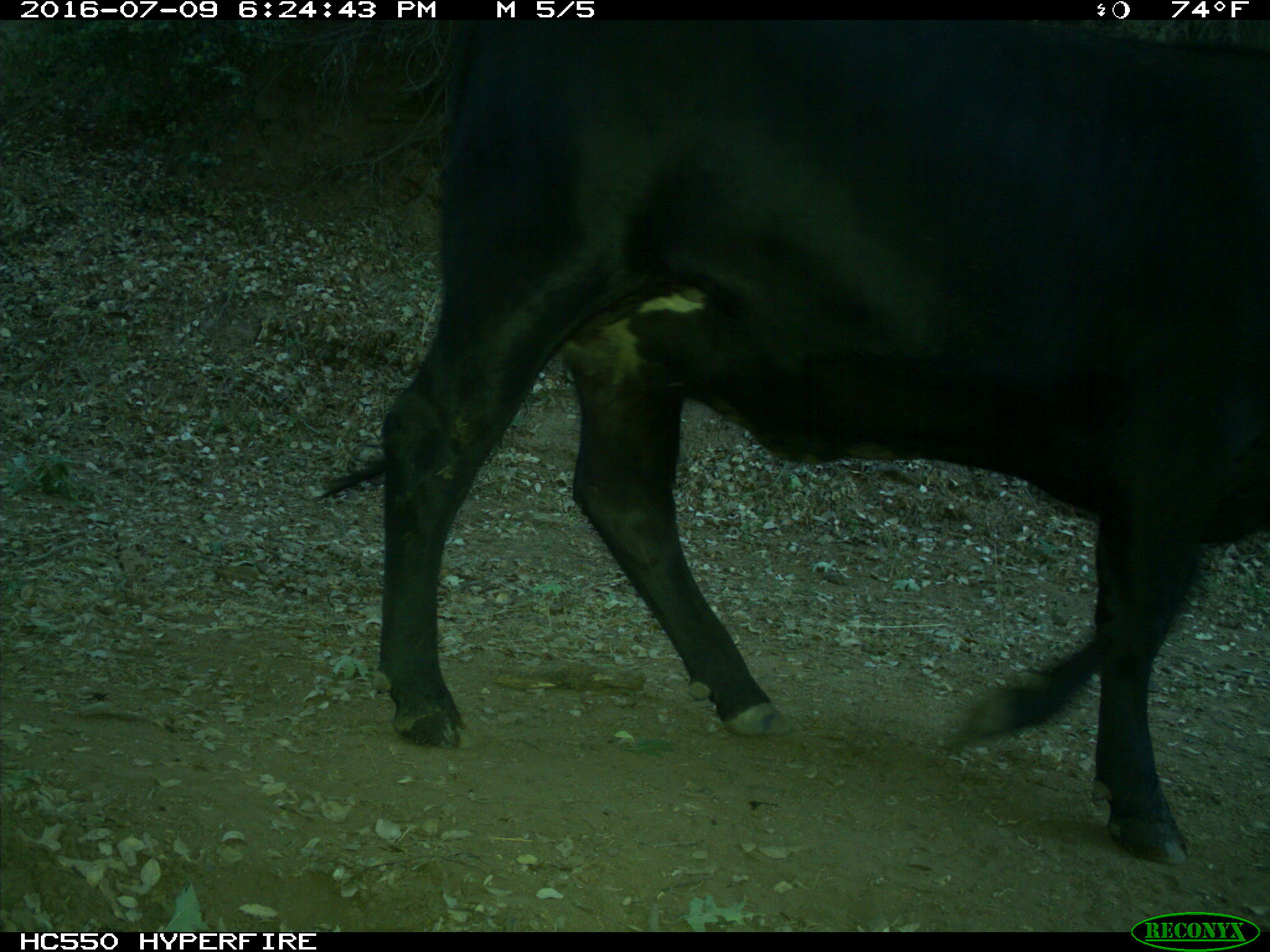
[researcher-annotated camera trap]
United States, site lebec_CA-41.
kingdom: Animalia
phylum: Chordata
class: Mammalia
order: Artiodactyla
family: Bovidae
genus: Bos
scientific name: Bos taurus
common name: domestic cow